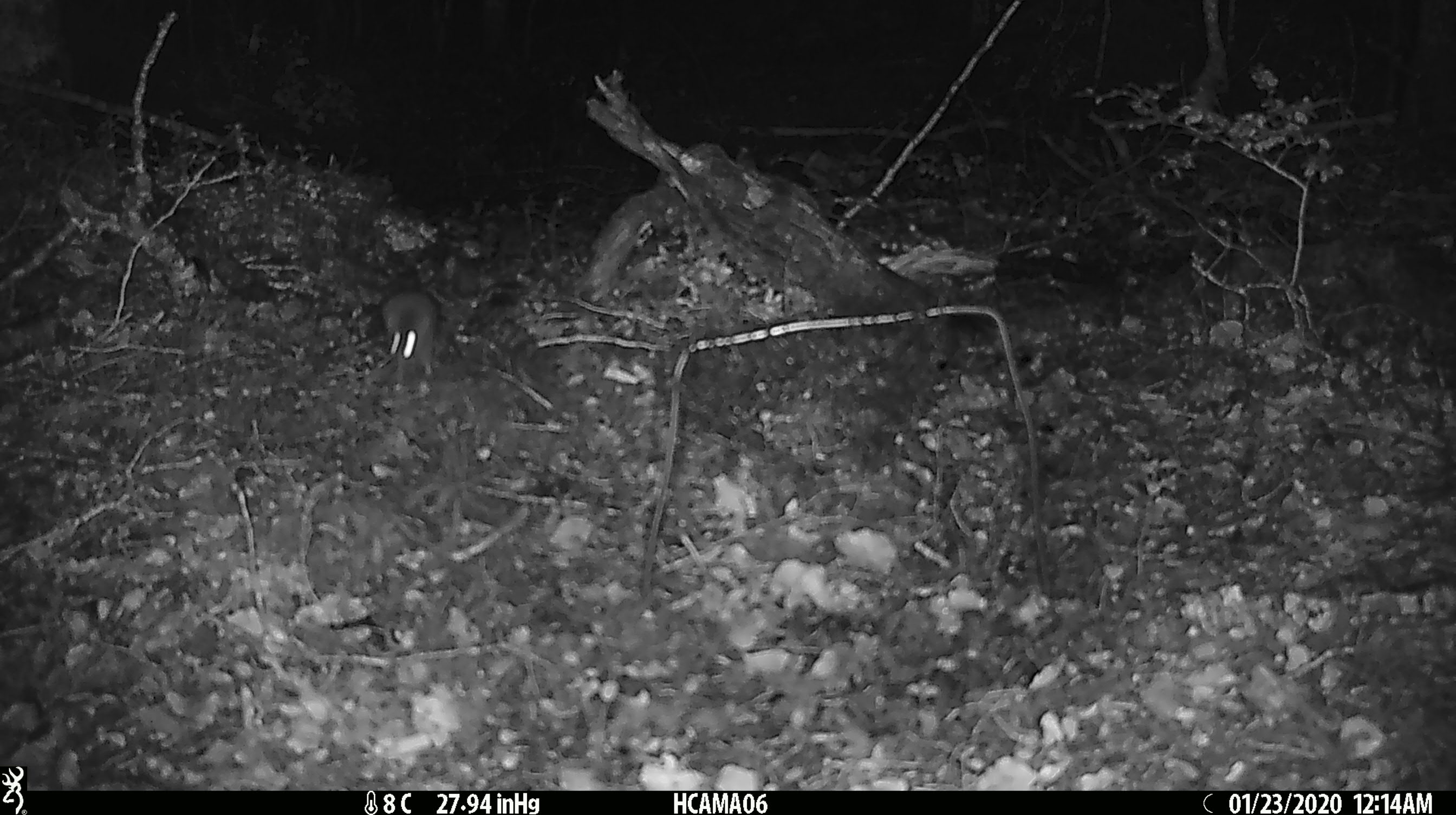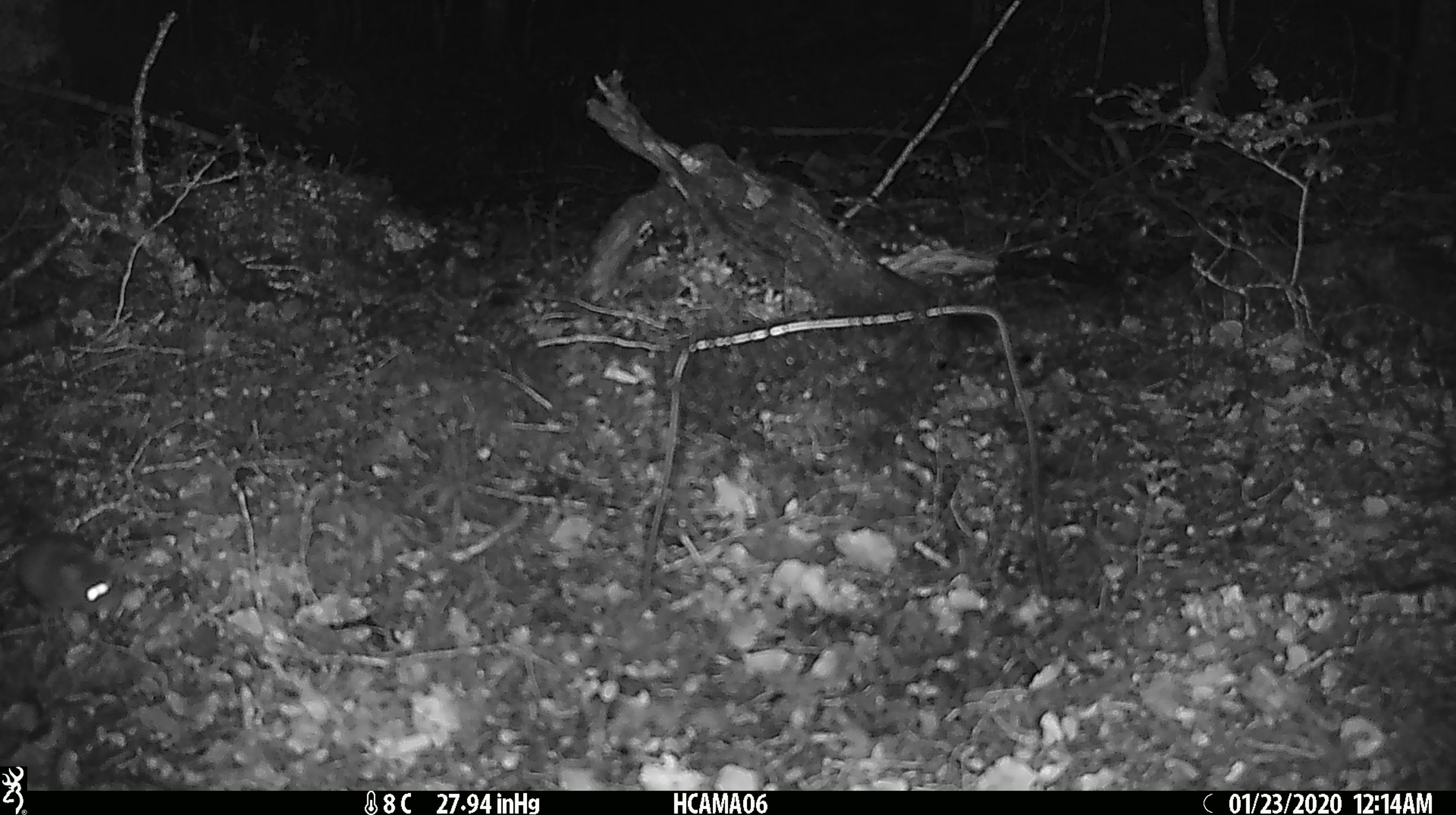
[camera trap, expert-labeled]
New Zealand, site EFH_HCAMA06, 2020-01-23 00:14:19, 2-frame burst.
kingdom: Animalia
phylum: Chordata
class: Mammalia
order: Rodentia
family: Muridae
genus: Mus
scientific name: Mus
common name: mouse